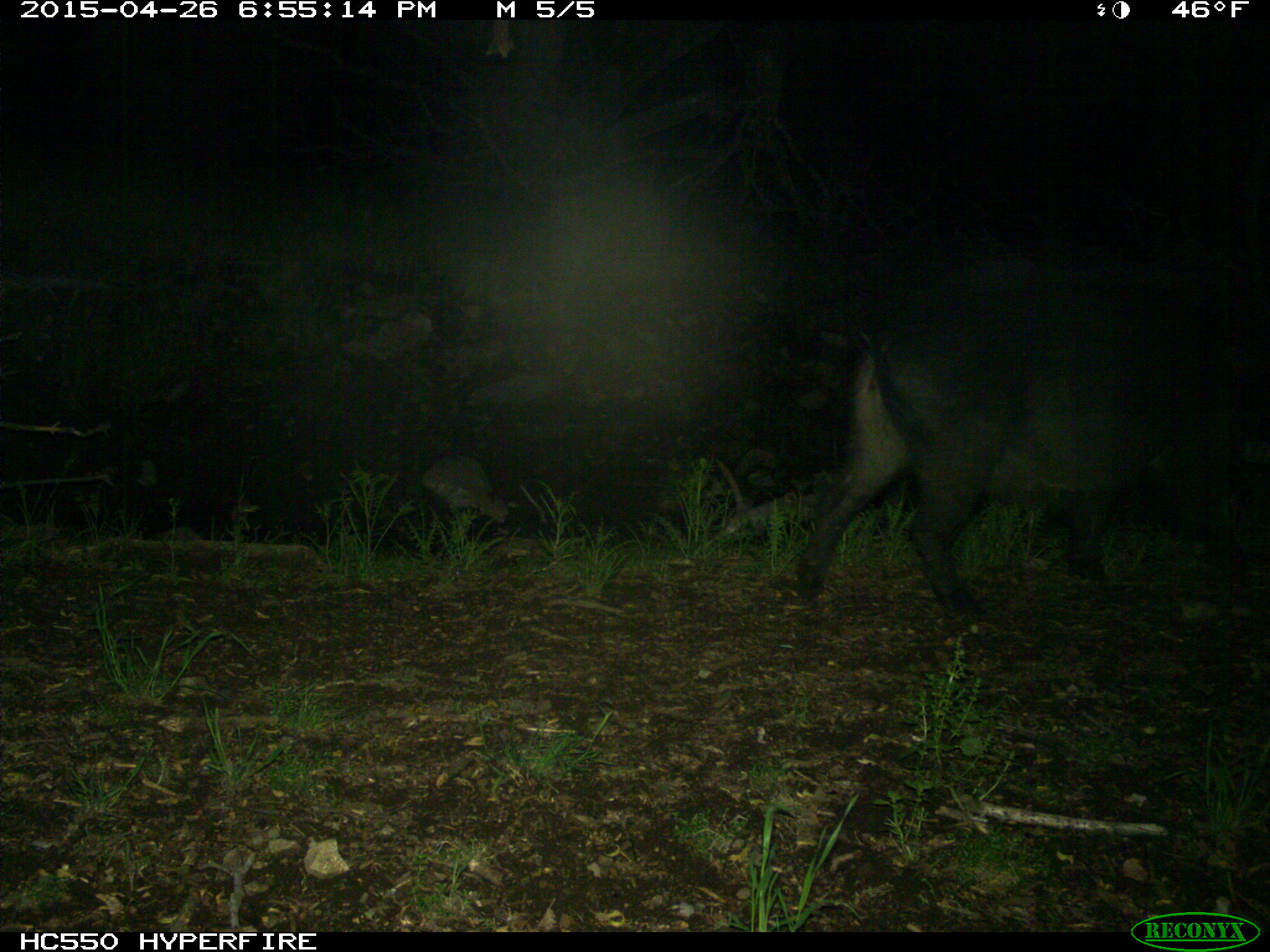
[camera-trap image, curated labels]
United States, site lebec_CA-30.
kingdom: Animalia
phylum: Chordata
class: Mammalia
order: Artiodactyla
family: Suidae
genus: Sus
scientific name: Sus scrofa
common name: wild boar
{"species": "Sus scrofa (wild boar)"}